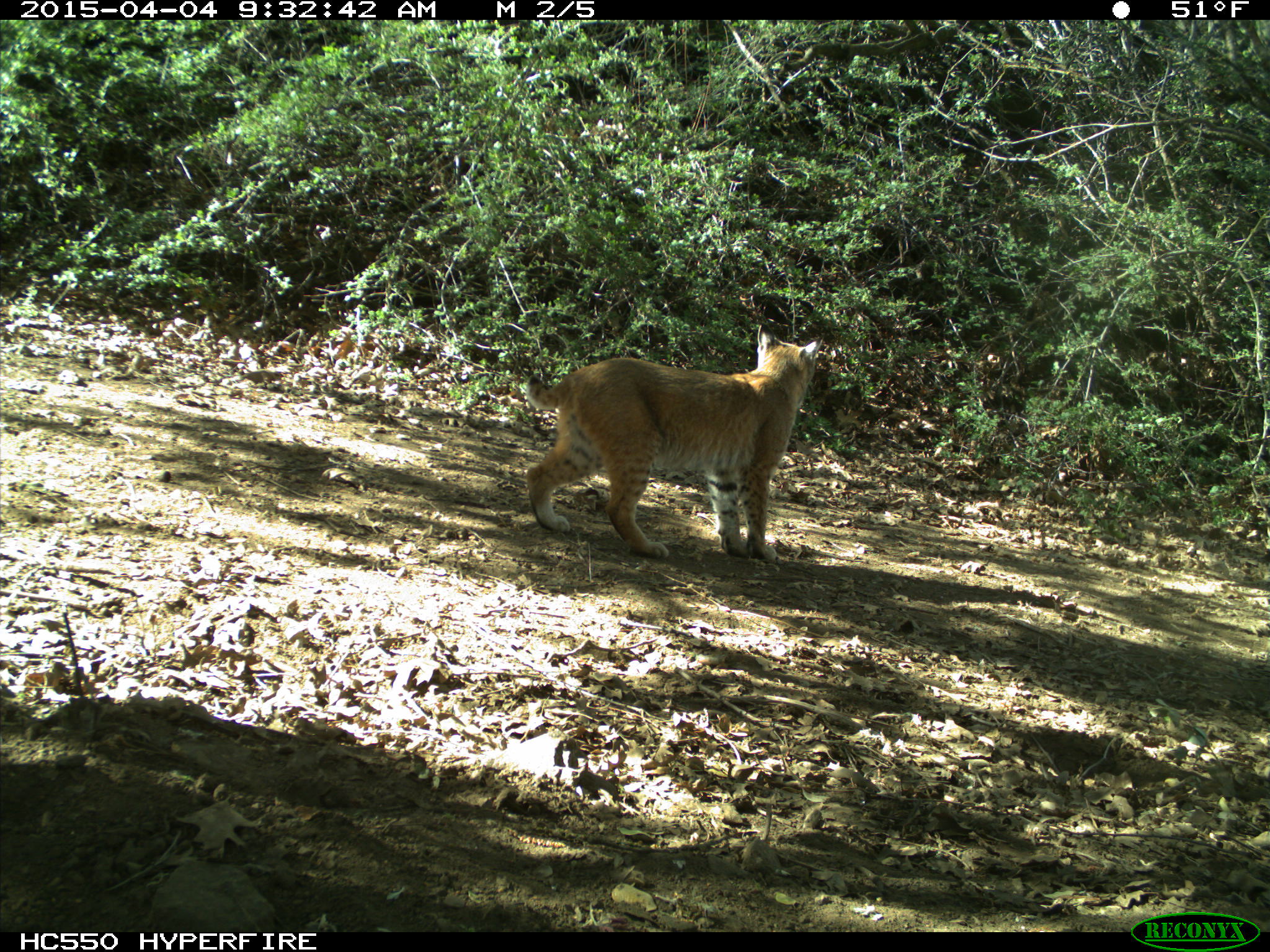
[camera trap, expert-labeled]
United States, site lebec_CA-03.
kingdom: Animalia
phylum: Chordata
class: Mammalia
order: Carnivora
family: Felidae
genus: Lynx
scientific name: Lynx rufus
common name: bobcat